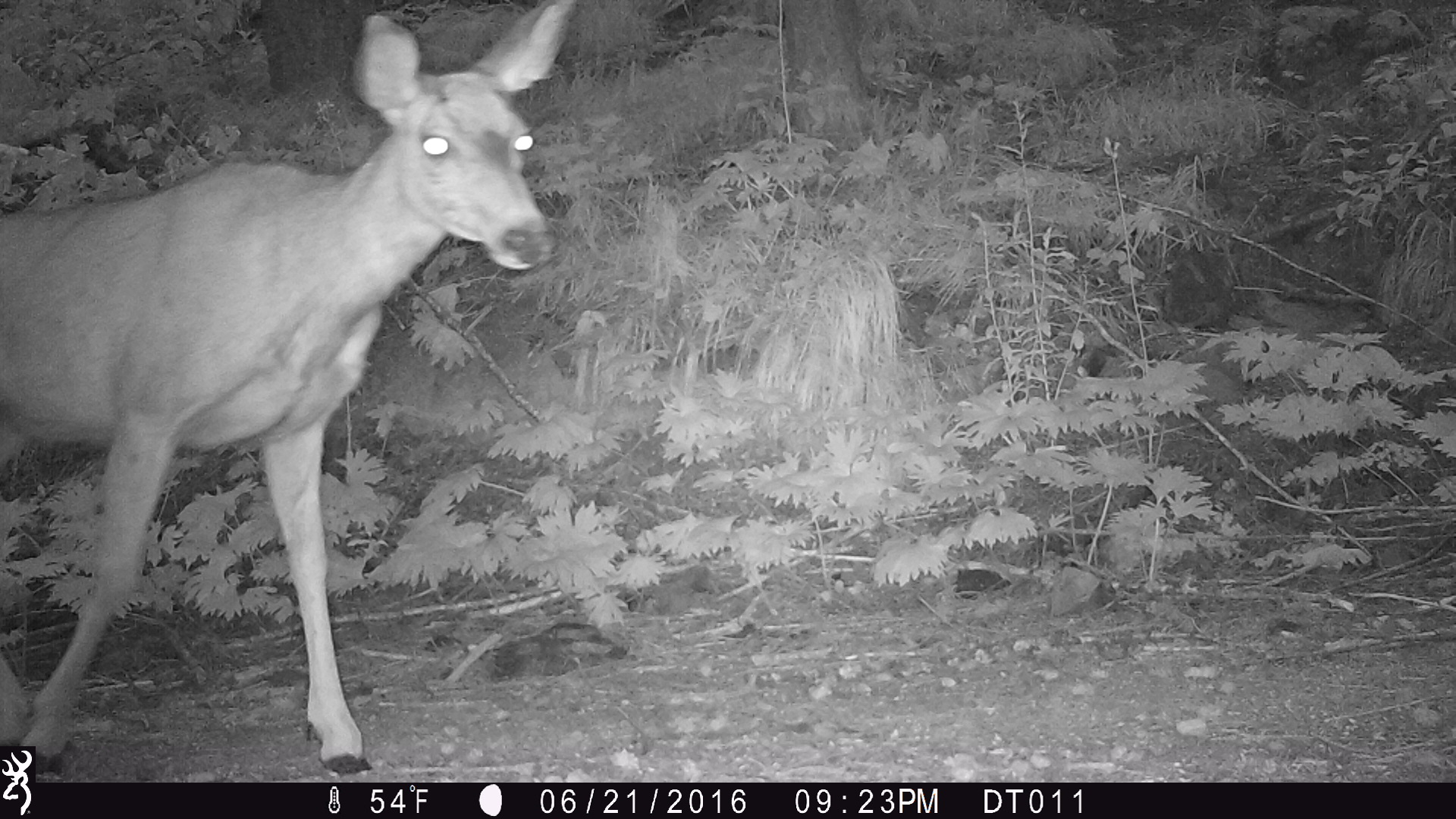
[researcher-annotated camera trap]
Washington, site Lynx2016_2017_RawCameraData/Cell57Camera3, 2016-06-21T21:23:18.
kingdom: Animalia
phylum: Chordata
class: Mammalia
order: Artiodactyla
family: Cervidae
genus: Odocoileus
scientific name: Odocoileus hemionus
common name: mule deer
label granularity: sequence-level